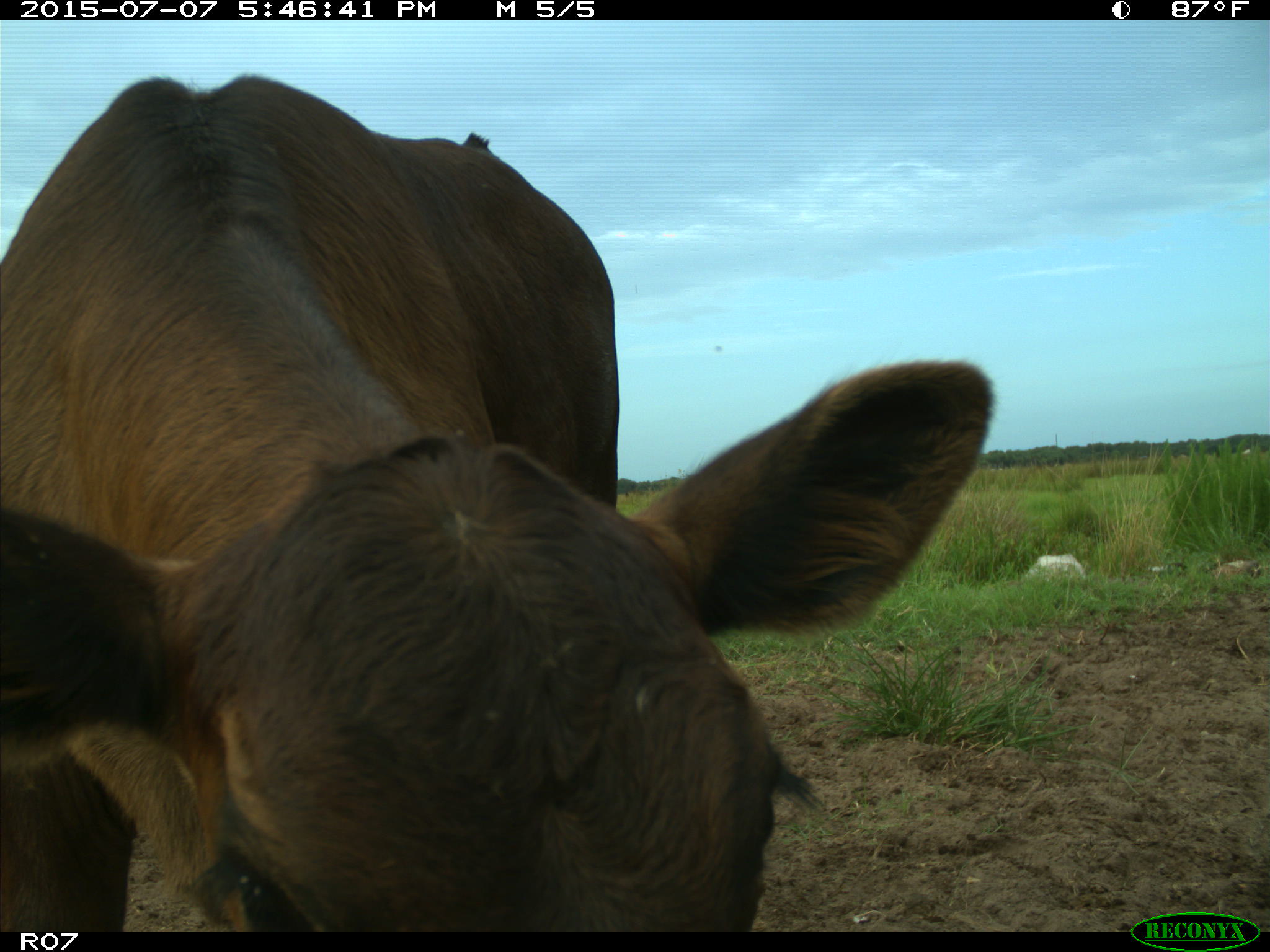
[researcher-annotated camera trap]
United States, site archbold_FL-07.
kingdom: Animalia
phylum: Chordata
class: Mammalia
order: Artiodactyla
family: Bovidae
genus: Bos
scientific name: Bos taurus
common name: domestic cow